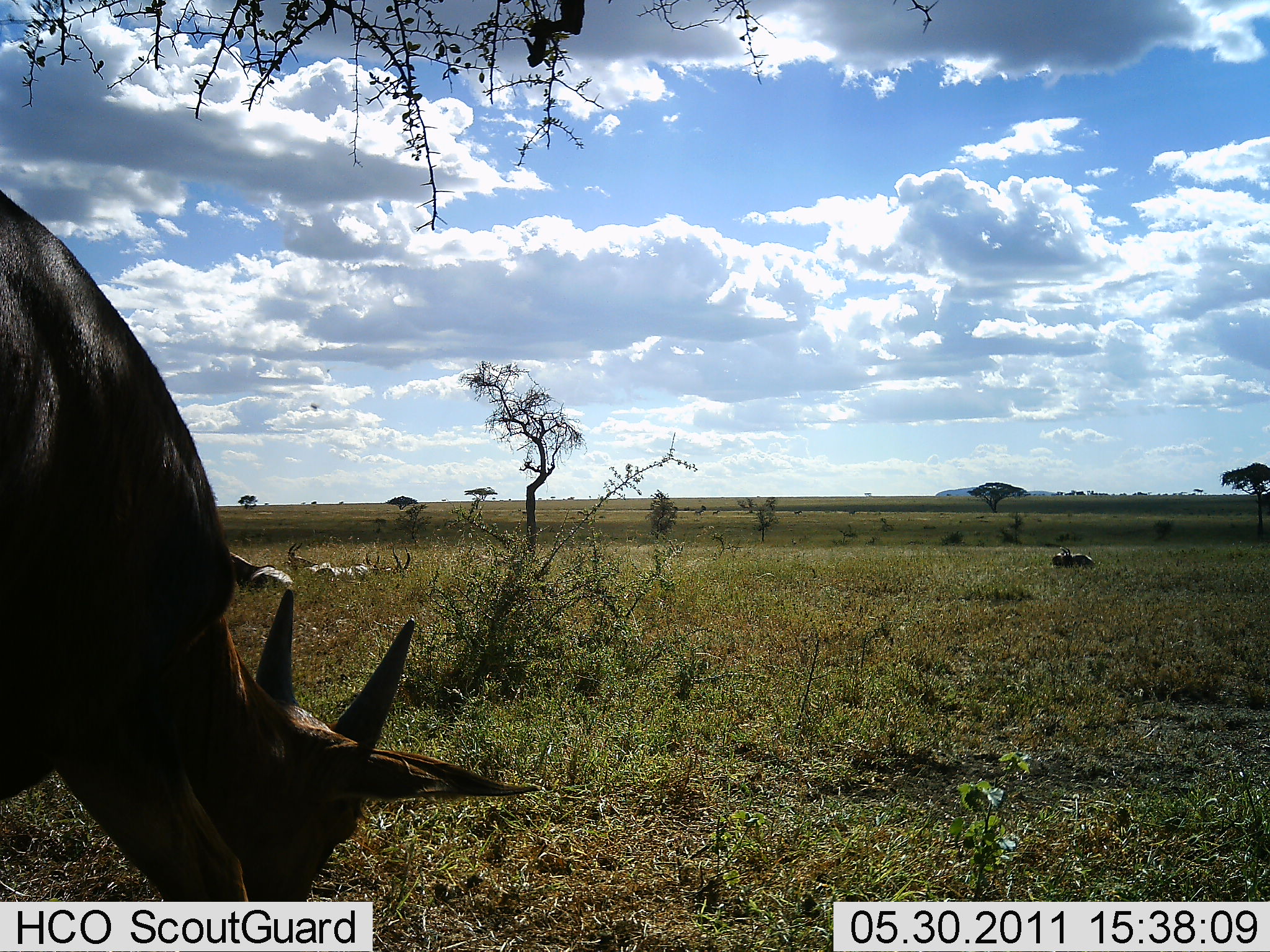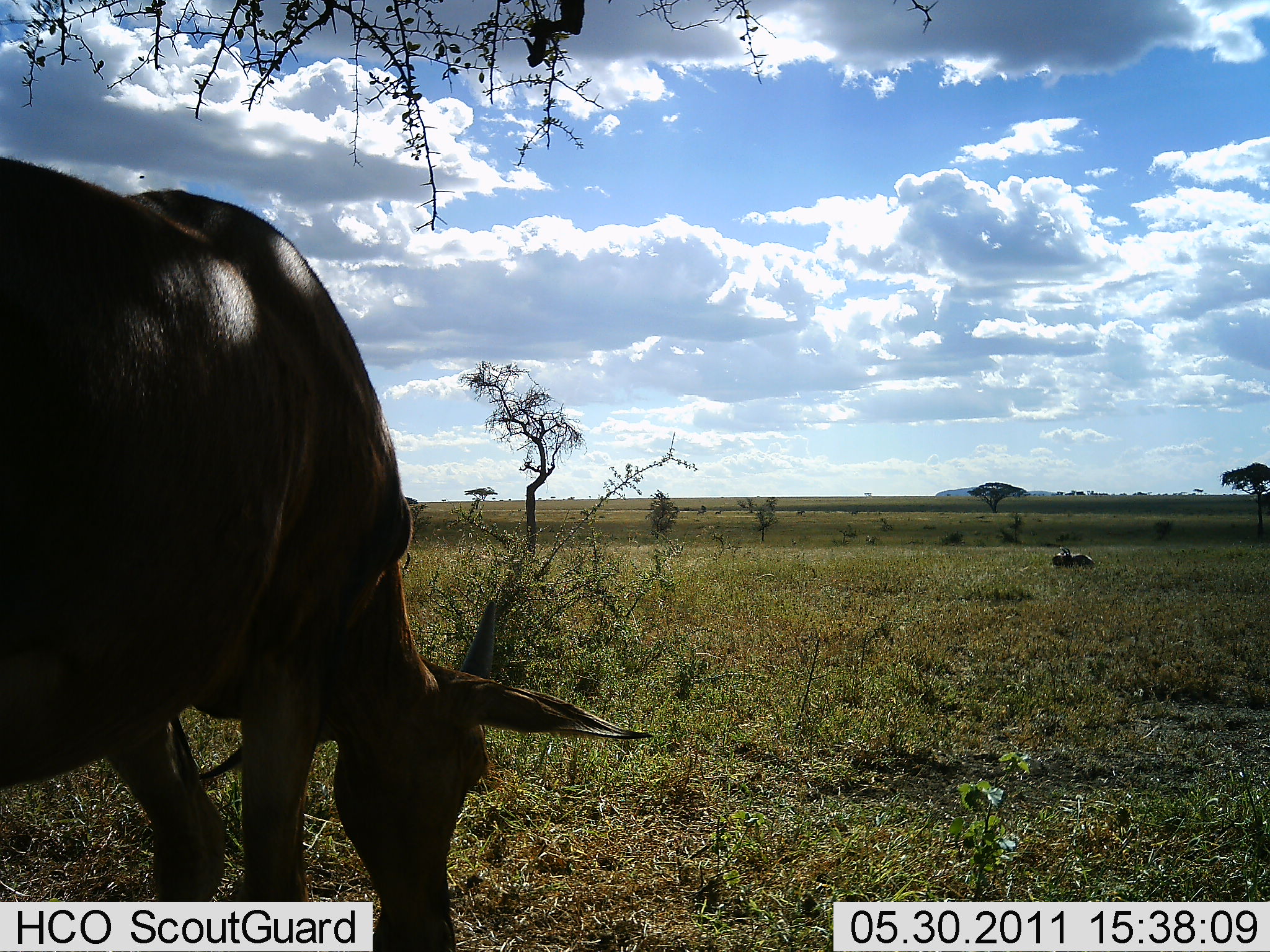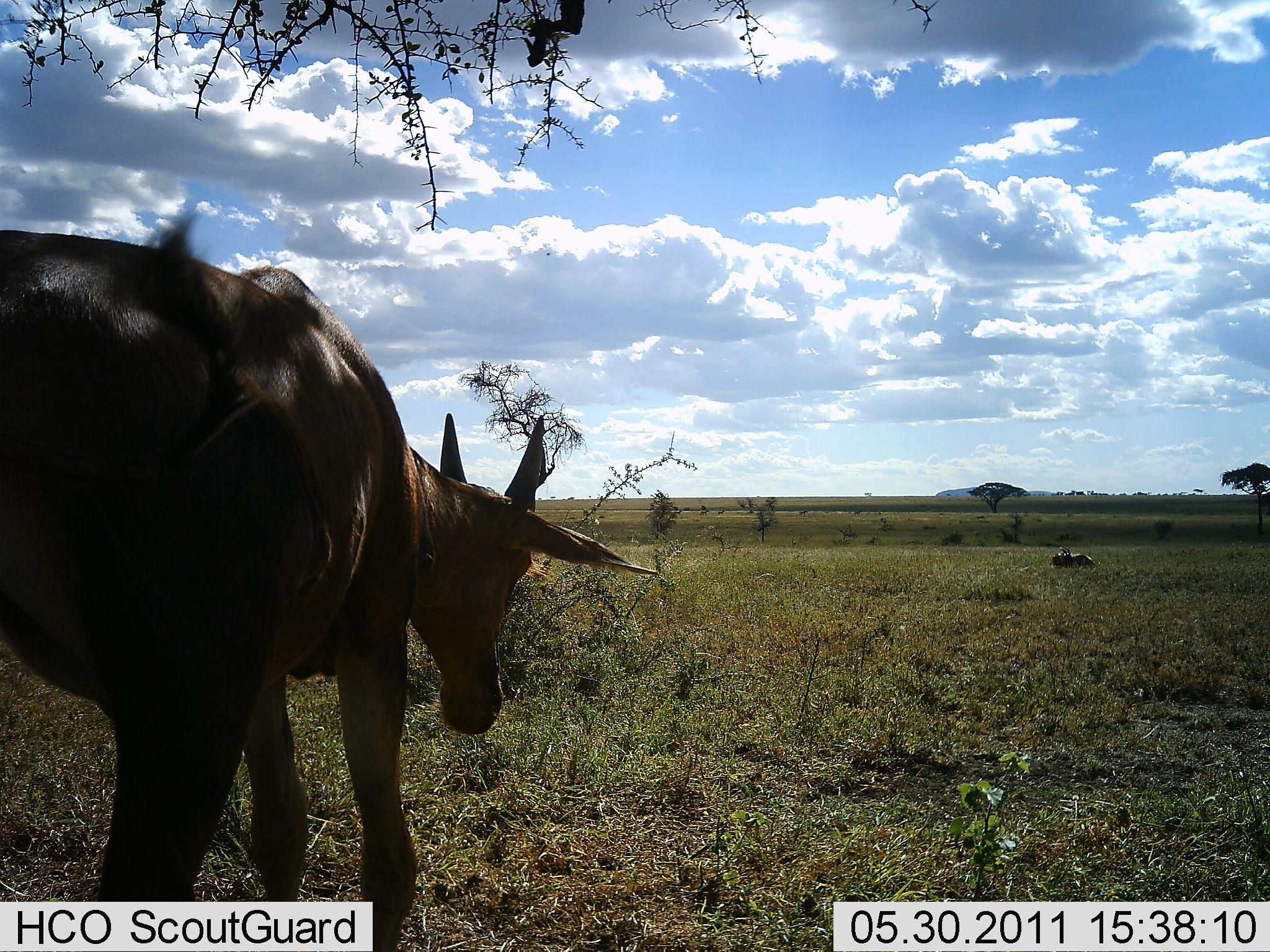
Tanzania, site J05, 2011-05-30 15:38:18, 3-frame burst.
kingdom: Animalia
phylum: Chordata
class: Mammalia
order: Artiodactyla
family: Bovidae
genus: Tragelaphus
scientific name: Tragelaphus oryx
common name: eland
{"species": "eland (Tragelaphus oryx)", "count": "1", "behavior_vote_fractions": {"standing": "27%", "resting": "18%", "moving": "45%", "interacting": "0%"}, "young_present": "0%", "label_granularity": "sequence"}